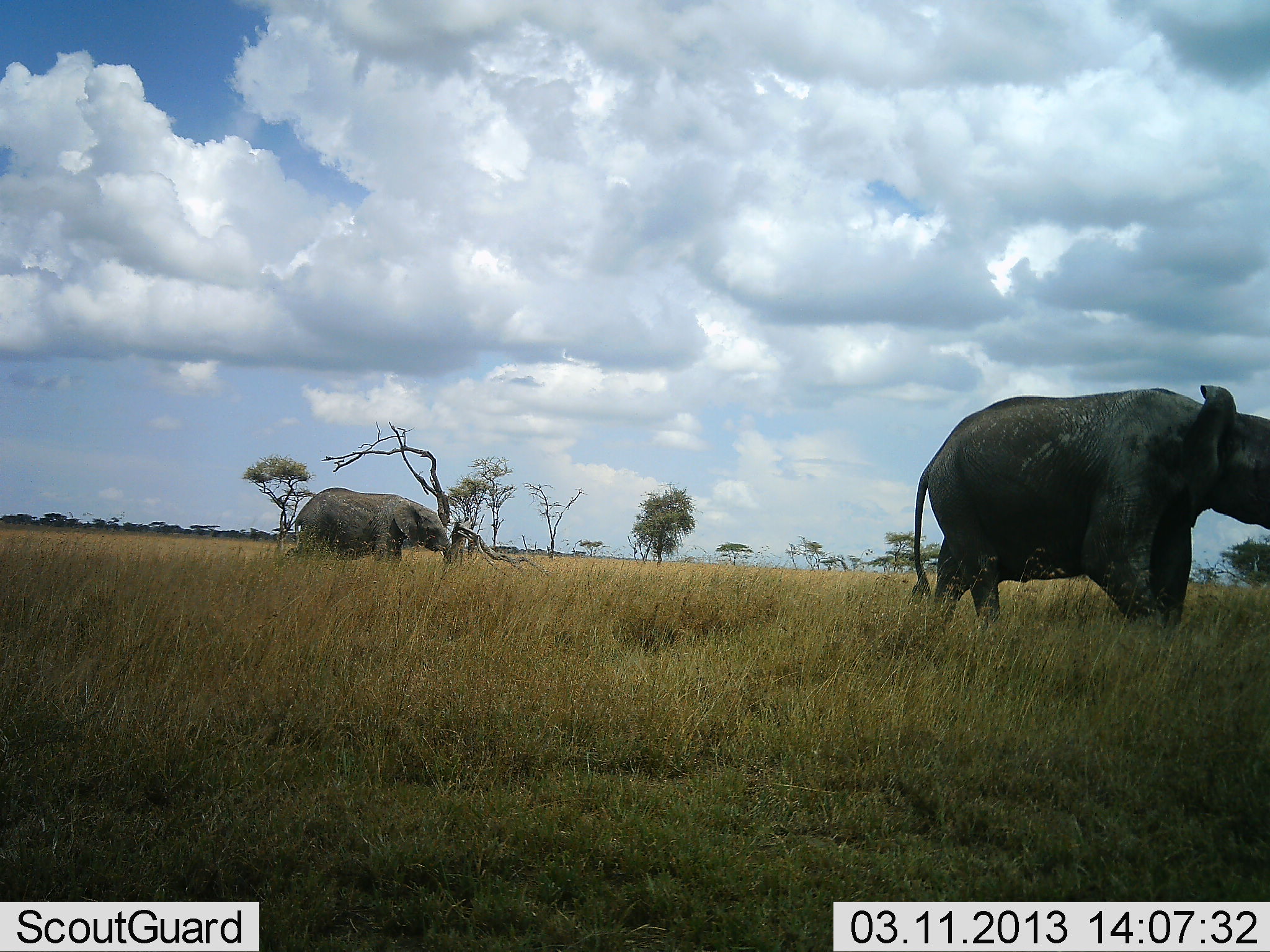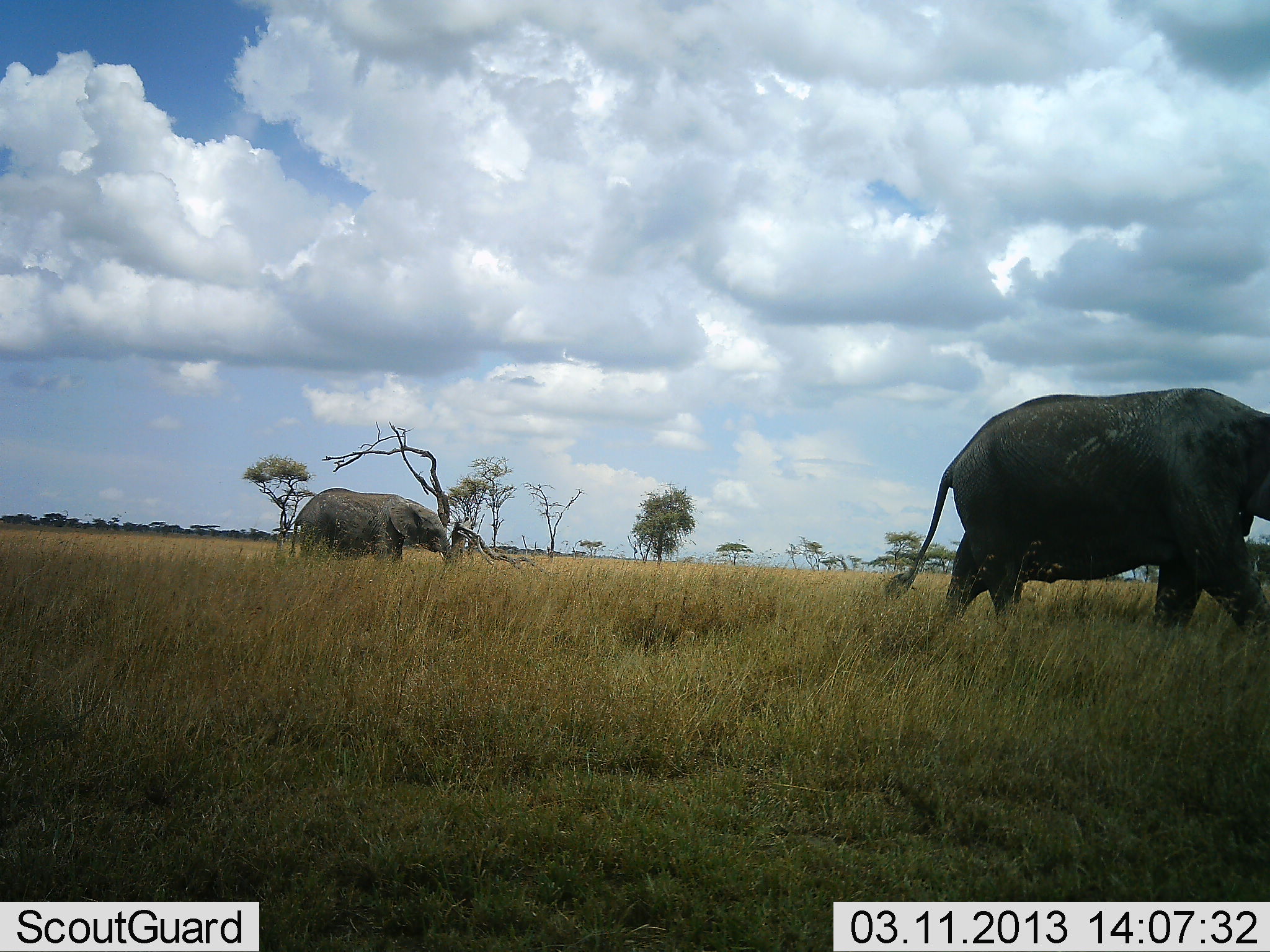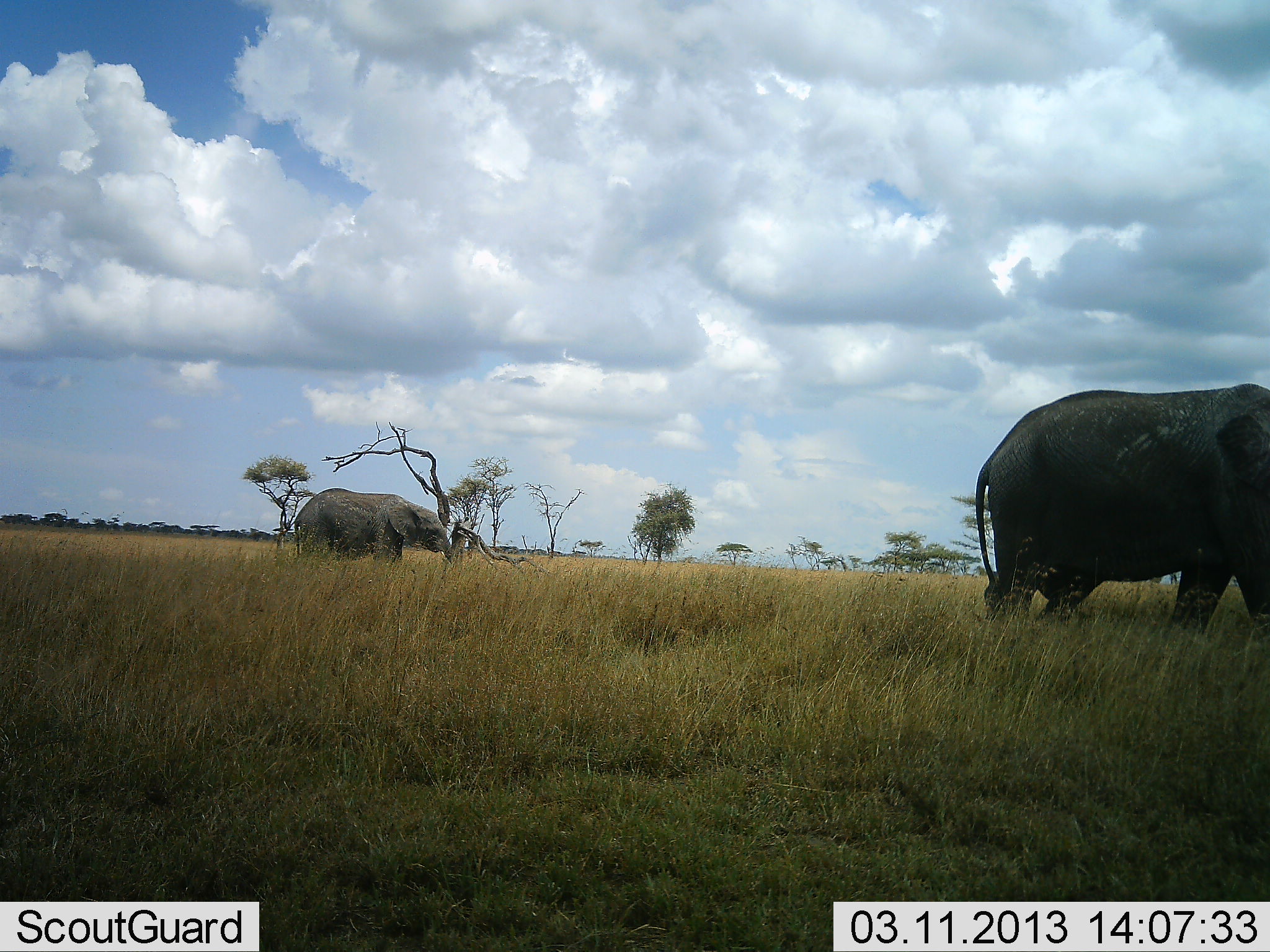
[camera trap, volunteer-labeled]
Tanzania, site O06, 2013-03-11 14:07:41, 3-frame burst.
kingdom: Animalia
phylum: Chordata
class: Mammalia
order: Proboscidea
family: Elephantidae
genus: Loxodonta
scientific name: Loxodonta africana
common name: african bush elephant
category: elephant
Elephant (african bush elephant) (Loxodonta africana), count 2. Behavior (volunteer vote fractions): standing 52%, resting 0%, moving 93%, interacting 0%. Young present (vote fraction): 7%. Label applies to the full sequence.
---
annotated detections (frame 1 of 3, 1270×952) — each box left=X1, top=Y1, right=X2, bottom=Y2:
animal: left=907, top=383, right=1270, bottom=633; left=294, top=487, right=452, bottom=567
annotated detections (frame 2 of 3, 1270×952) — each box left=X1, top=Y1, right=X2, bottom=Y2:
animal: left=884, top=386, right=1270, bottom=643; left=289, top=487, right=454, bottom=563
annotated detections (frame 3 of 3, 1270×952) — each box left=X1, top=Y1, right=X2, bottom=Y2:
animal: left=975, top=382, right=1270, bottom=642; left=294, top=487, right=453, bottom=566